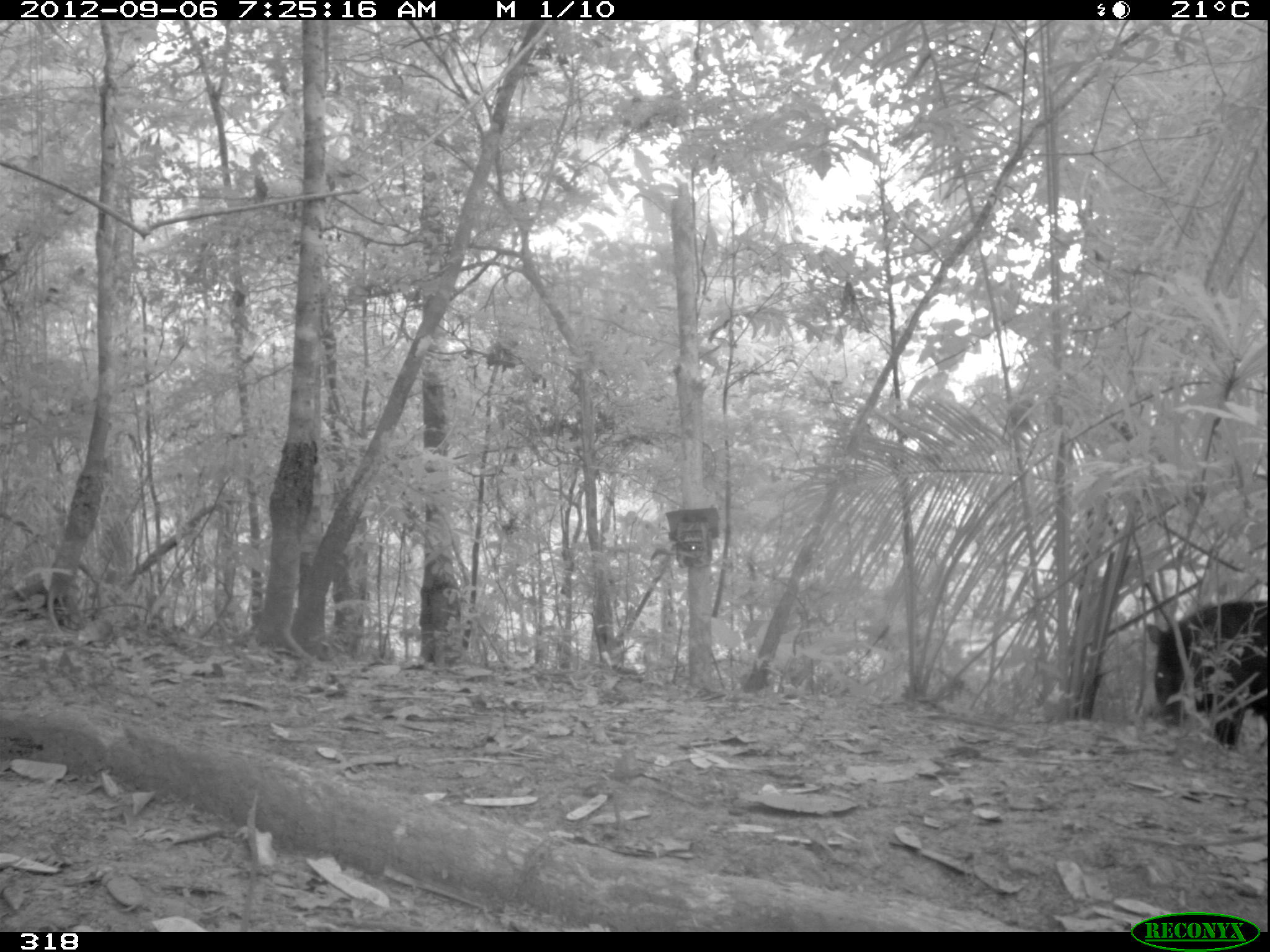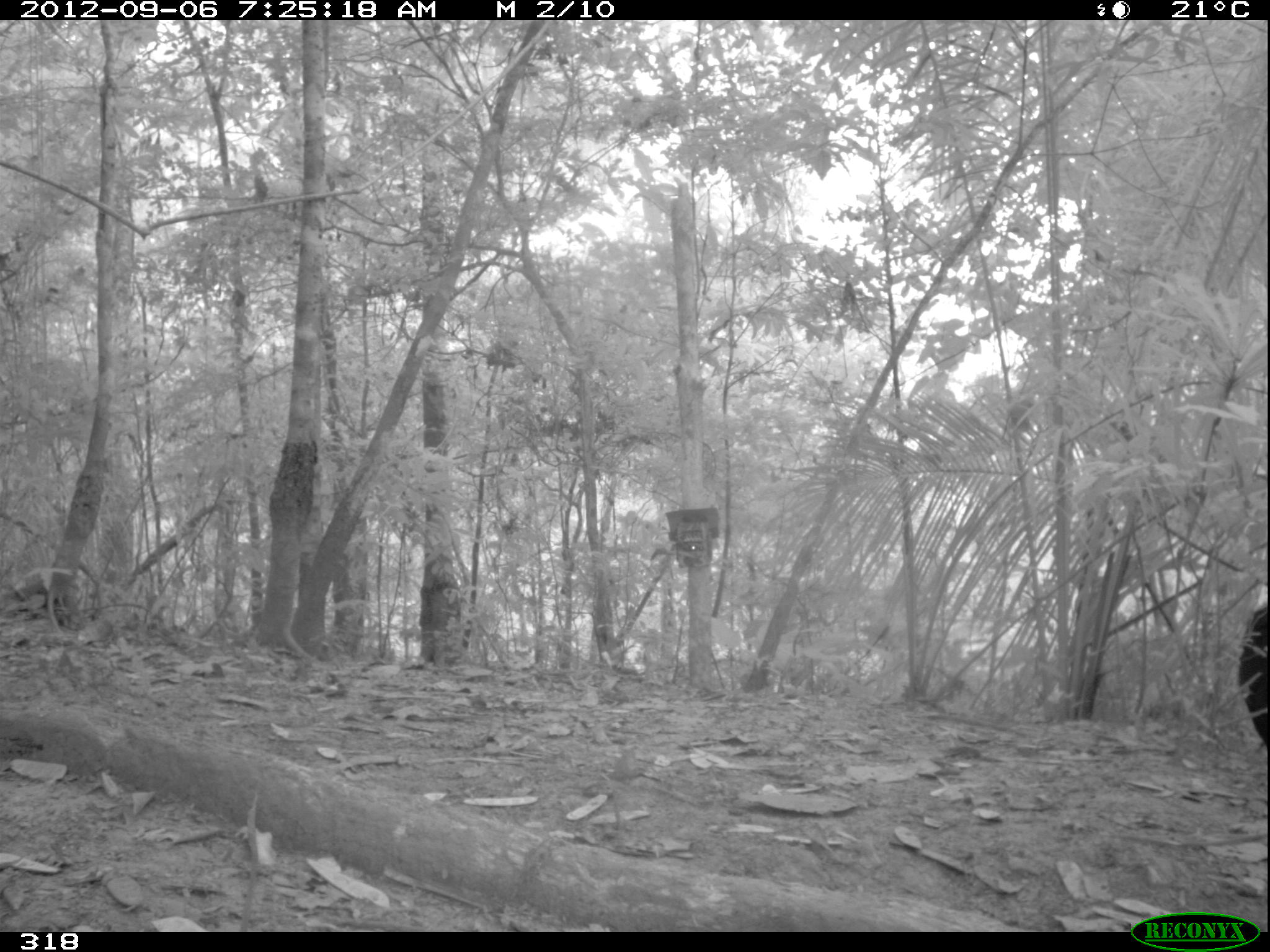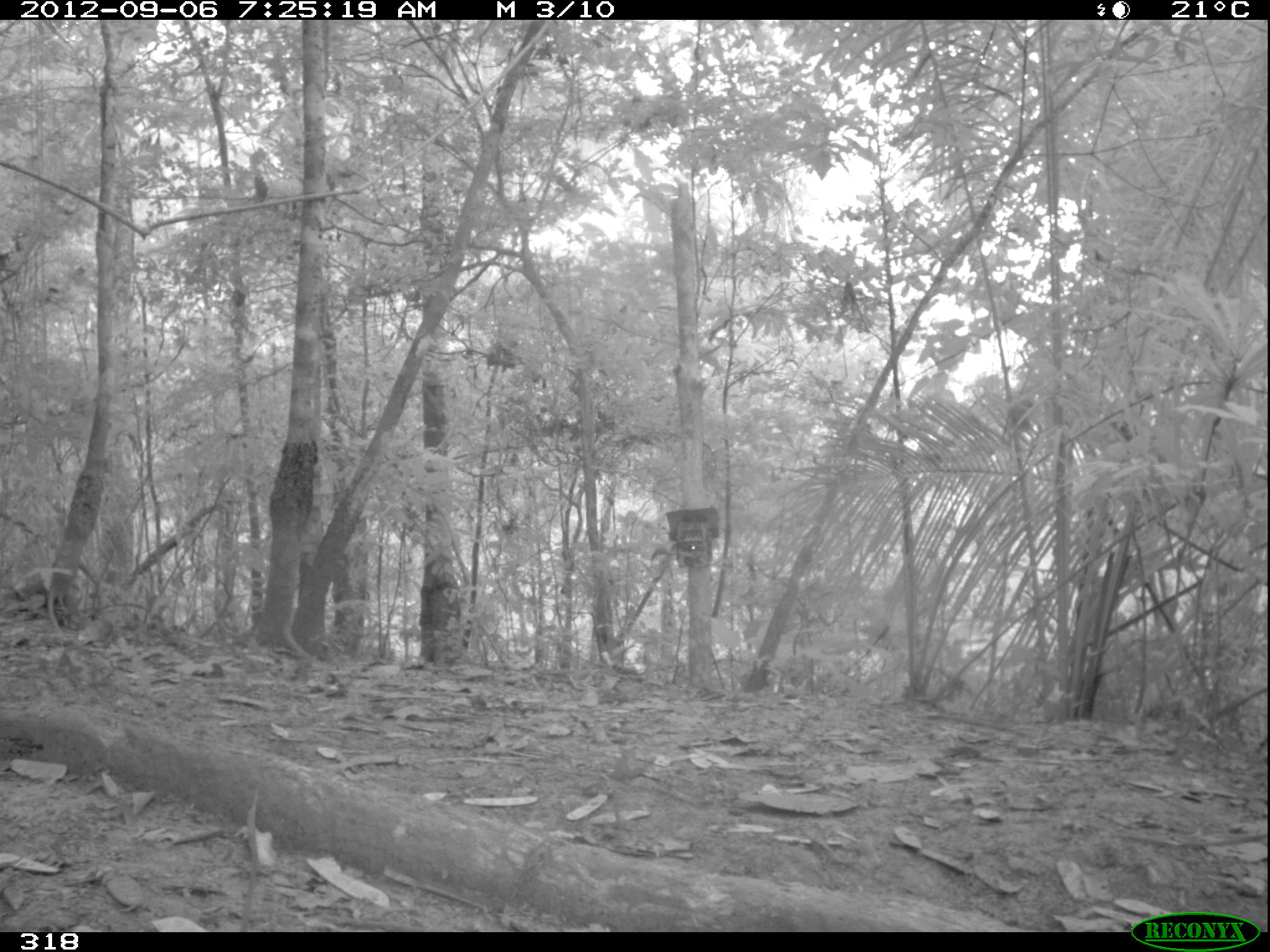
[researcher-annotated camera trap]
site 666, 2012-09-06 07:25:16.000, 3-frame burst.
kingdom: Animalia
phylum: Chordata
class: Mammalia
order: Artiodactyla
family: Tayassuidae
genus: Tayassu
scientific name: Tayassu pecari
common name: white-lipped peccary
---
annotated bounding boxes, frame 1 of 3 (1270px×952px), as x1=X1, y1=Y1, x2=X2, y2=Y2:
tayassu pecari: x1=1146, y1=600, x2=1267, y2=752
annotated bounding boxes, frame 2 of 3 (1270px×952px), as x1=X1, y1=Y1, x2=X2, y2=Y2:
tayassu pecari: x1=1237, y1=600, x2=1270, y2=749